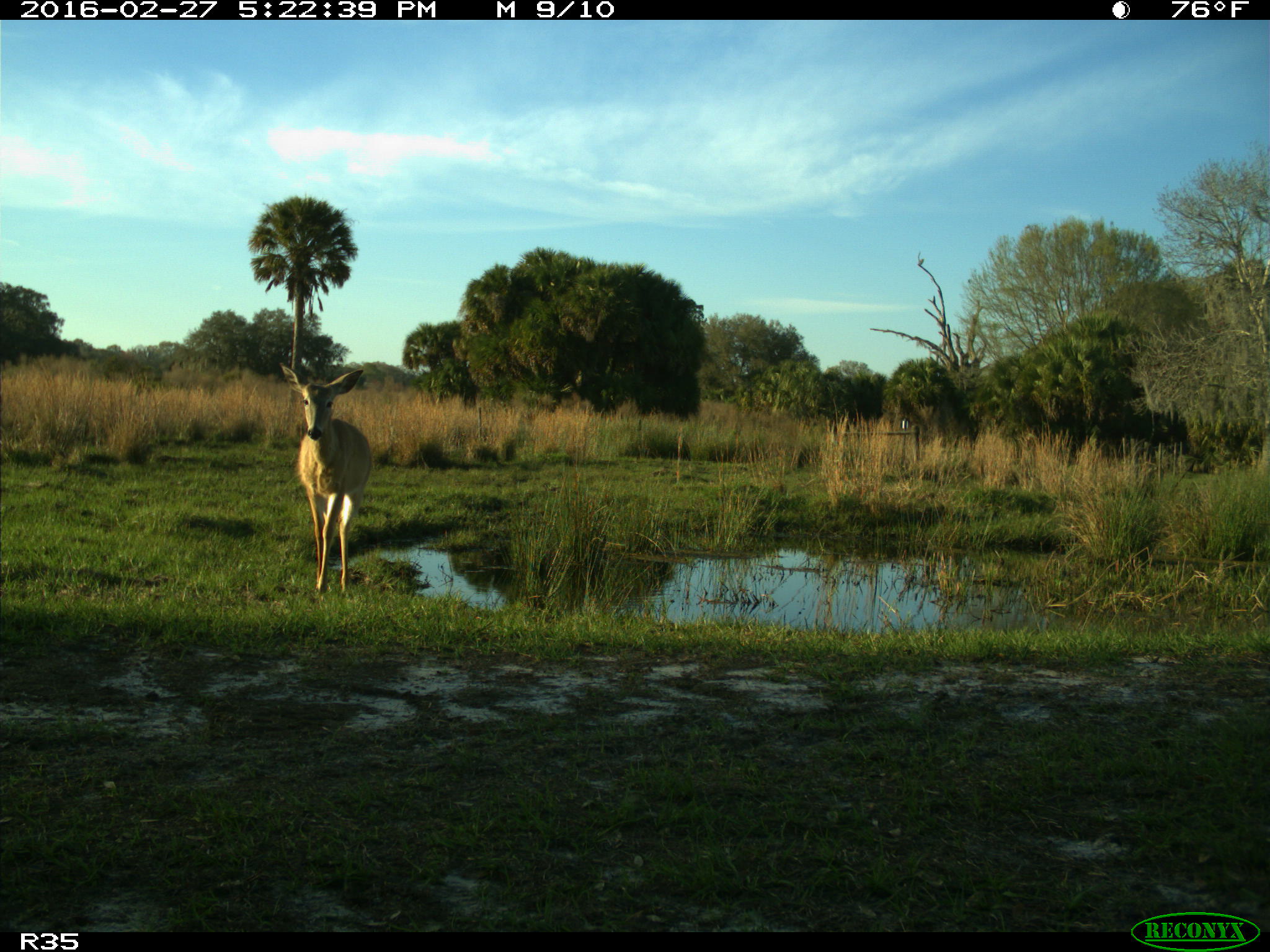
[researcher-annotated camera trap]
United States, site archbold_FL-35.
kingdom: Animalia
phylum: Chordata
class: Mammalia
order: Artiodactyla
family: Cervidae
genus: Odocoileus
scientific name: Odocoileus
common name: deer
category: unidentified deer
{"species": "unidentified deer (deer) (Odocoileus)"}